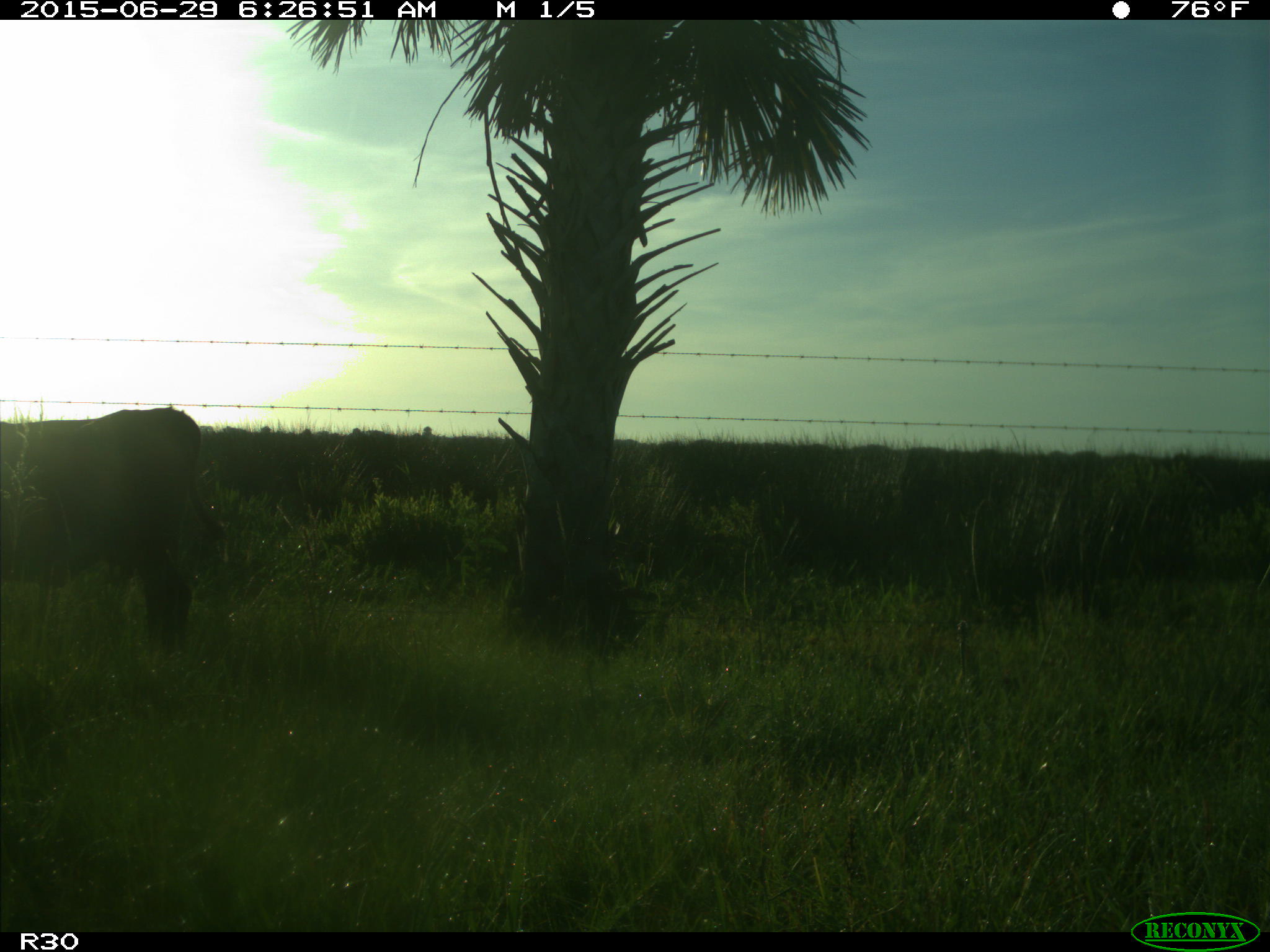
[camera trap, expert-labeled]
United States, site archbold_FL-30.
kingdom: Animalia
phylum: Chordata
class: Mammalia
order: Artiodactyla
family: Bovidae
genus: Bos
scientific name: Bos taurus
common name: domestic cow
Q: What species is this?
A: Bos taurus (domestic cow).